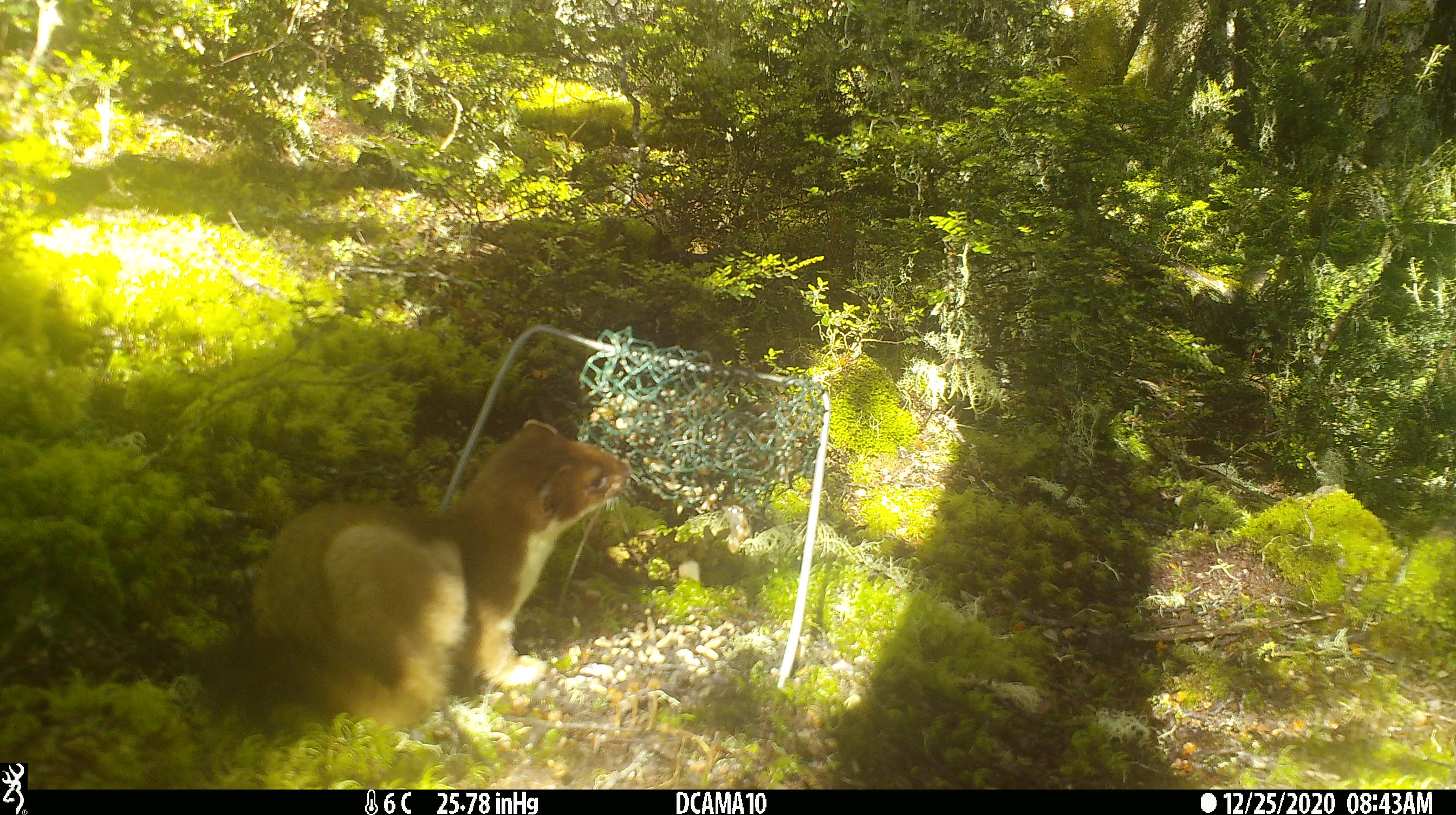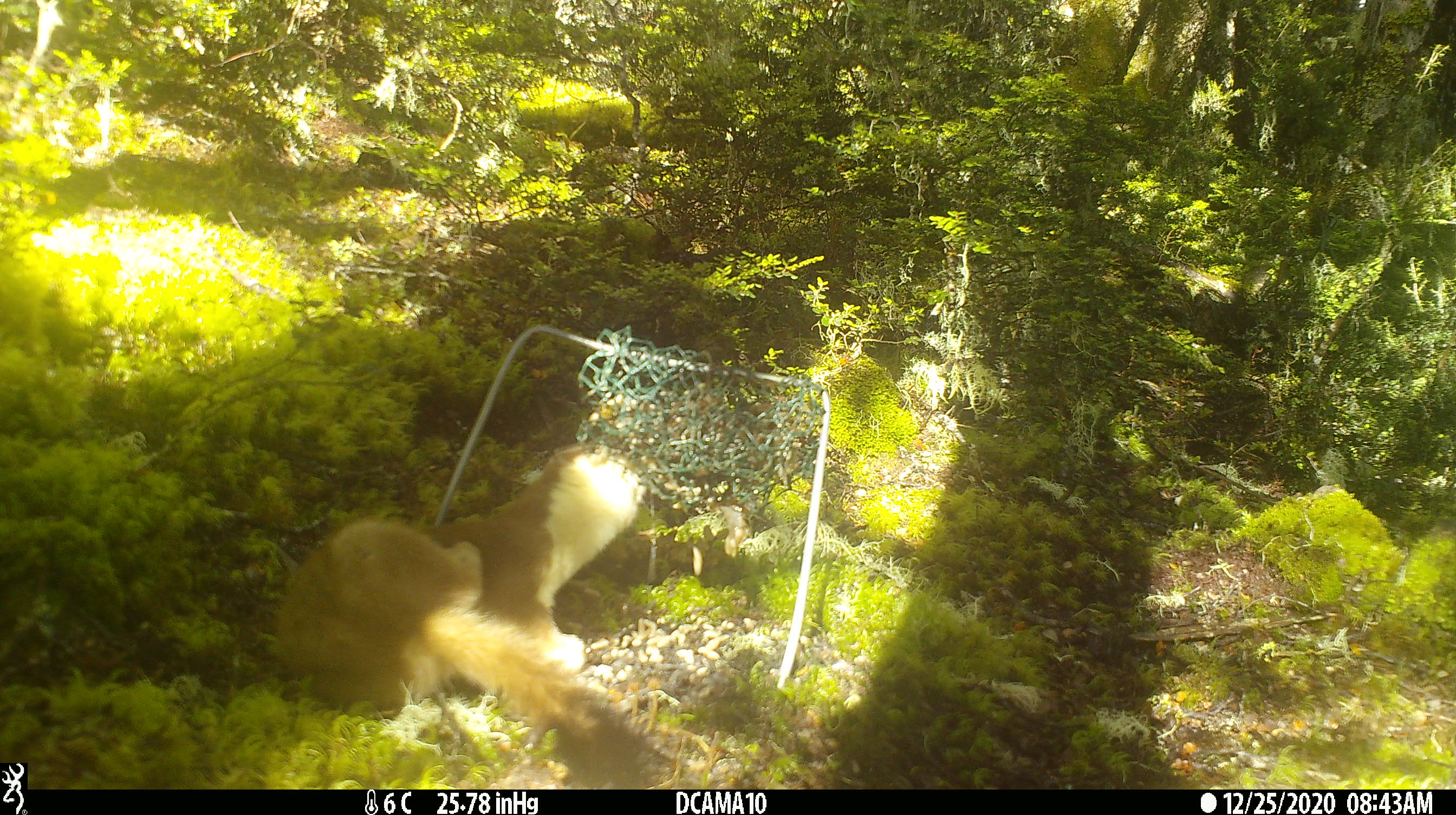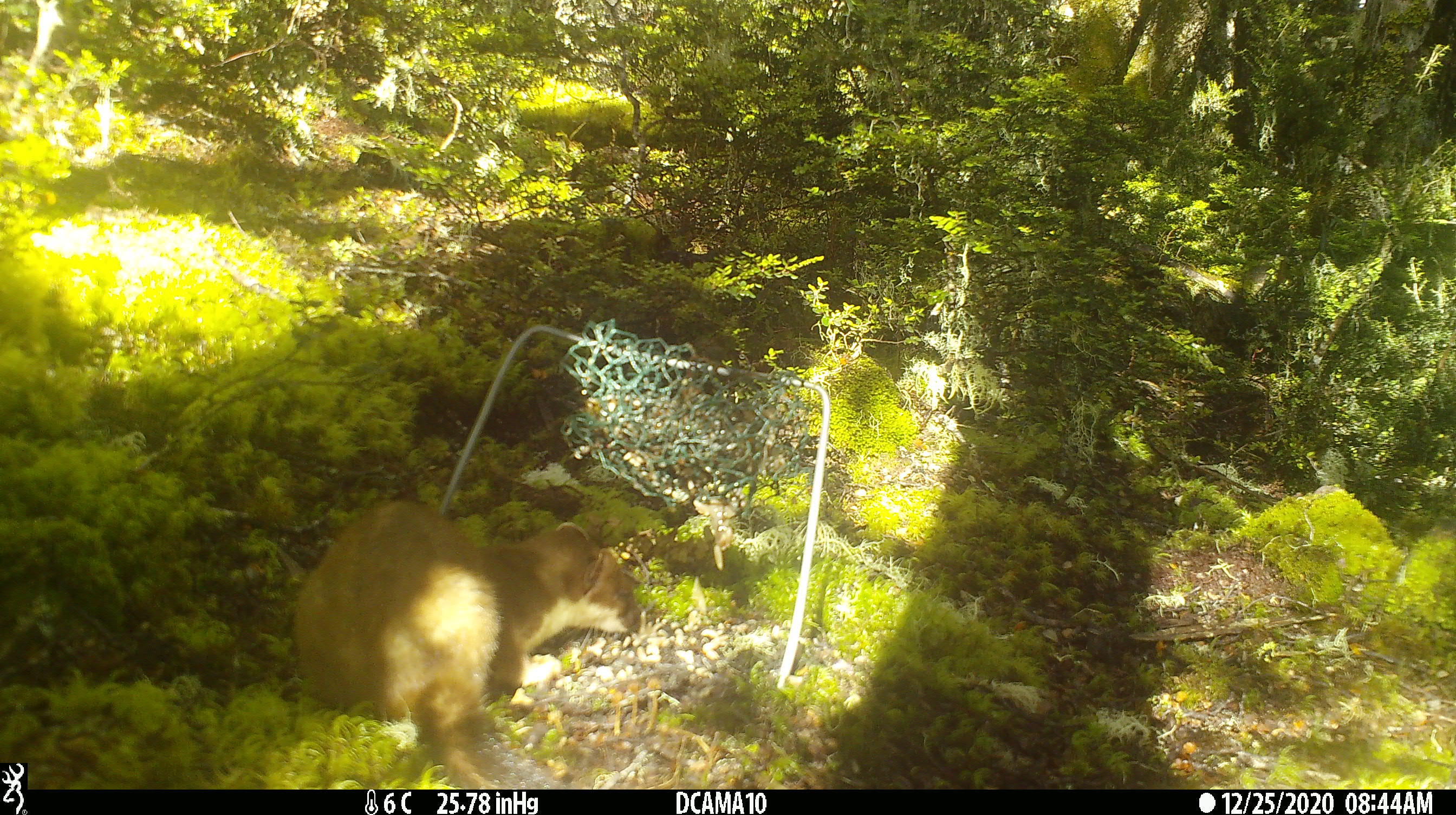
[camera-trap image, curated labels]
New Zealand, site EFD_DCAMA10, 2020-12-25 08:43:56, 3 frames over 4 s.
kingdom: Animalia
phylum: Chordata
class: Mammalia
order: Carnivora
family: Mustelidae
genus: Mustela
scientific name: Mustela erminea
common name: stoat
Stoat (Mustela erminea).